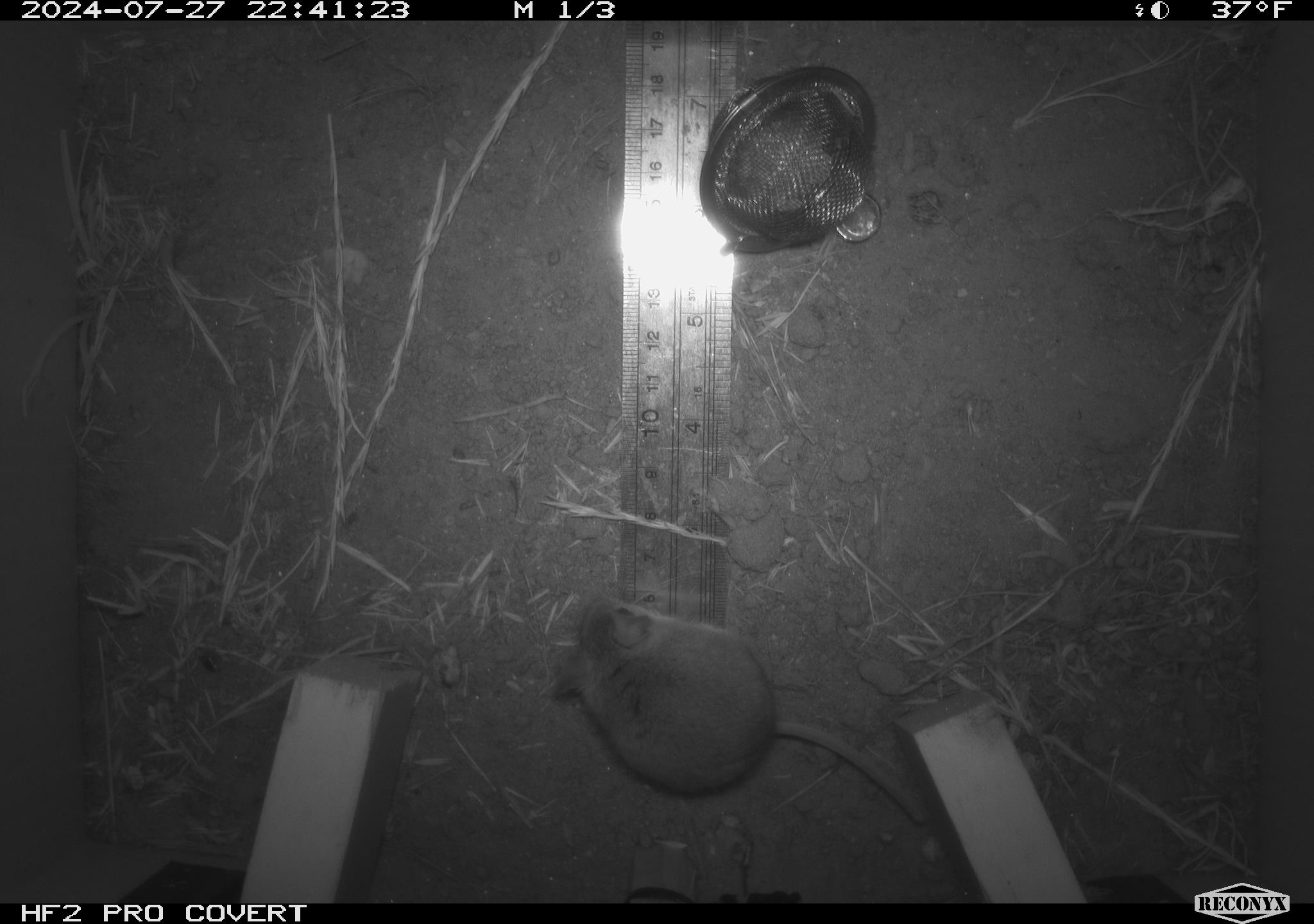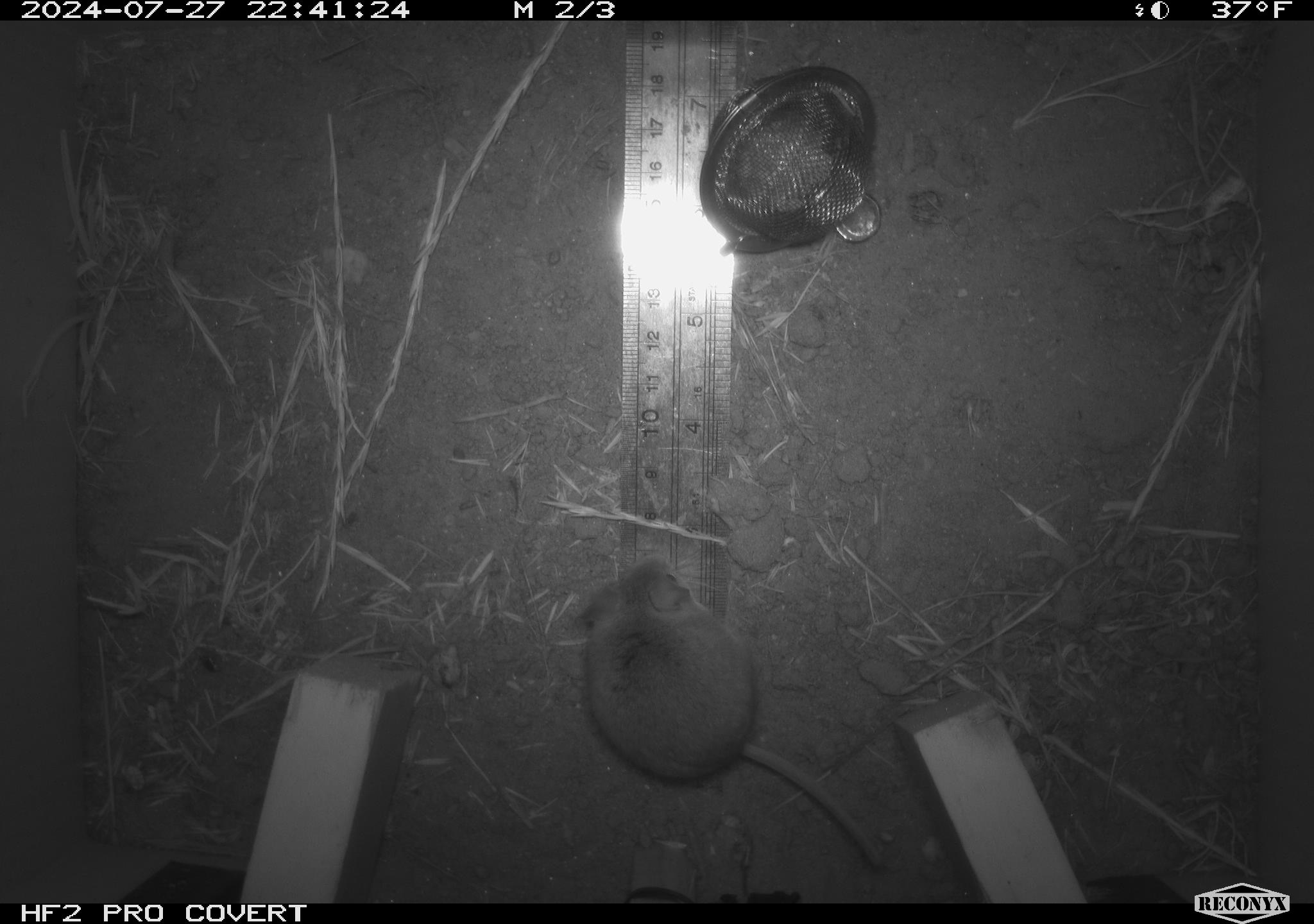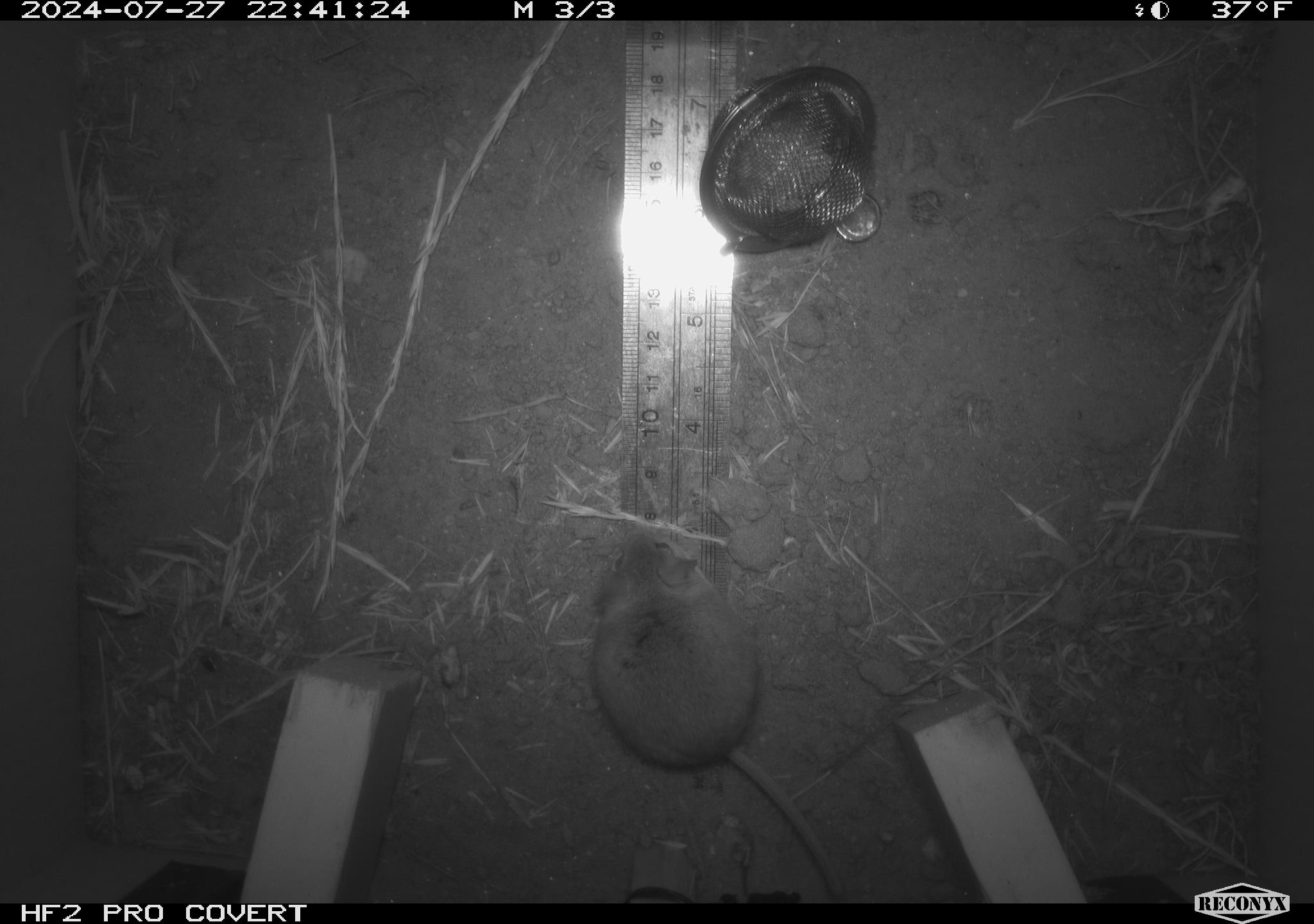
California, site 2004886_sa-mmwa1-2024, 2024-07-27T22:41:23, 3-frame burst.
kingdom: Animalia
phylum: Chordata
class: Mammalia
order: Rodentia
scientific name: Rodentia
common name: mouse species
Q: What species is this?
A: Mouse species (Rodentia).